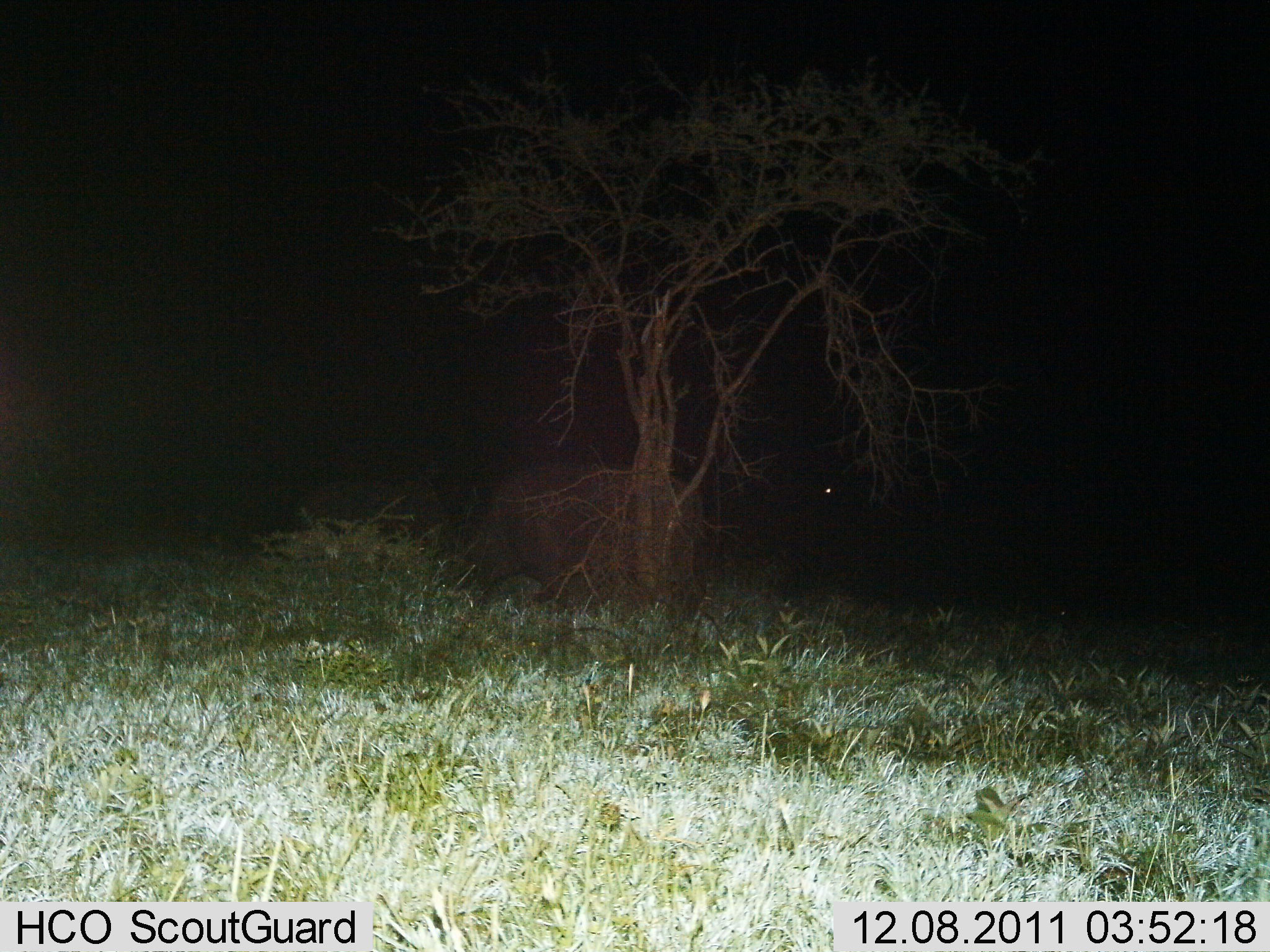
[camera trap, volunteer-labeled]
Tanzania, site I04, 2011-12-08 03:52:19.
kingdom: Animalia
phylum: Chordata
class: Mammalia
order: Artiodactyla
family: Bovidae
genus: Syncerus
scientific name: Syncerus caffer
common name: cape buffalo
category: buffalo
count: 3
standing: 17%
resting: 0%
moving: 17%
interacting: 0%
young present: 0%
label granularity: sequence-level